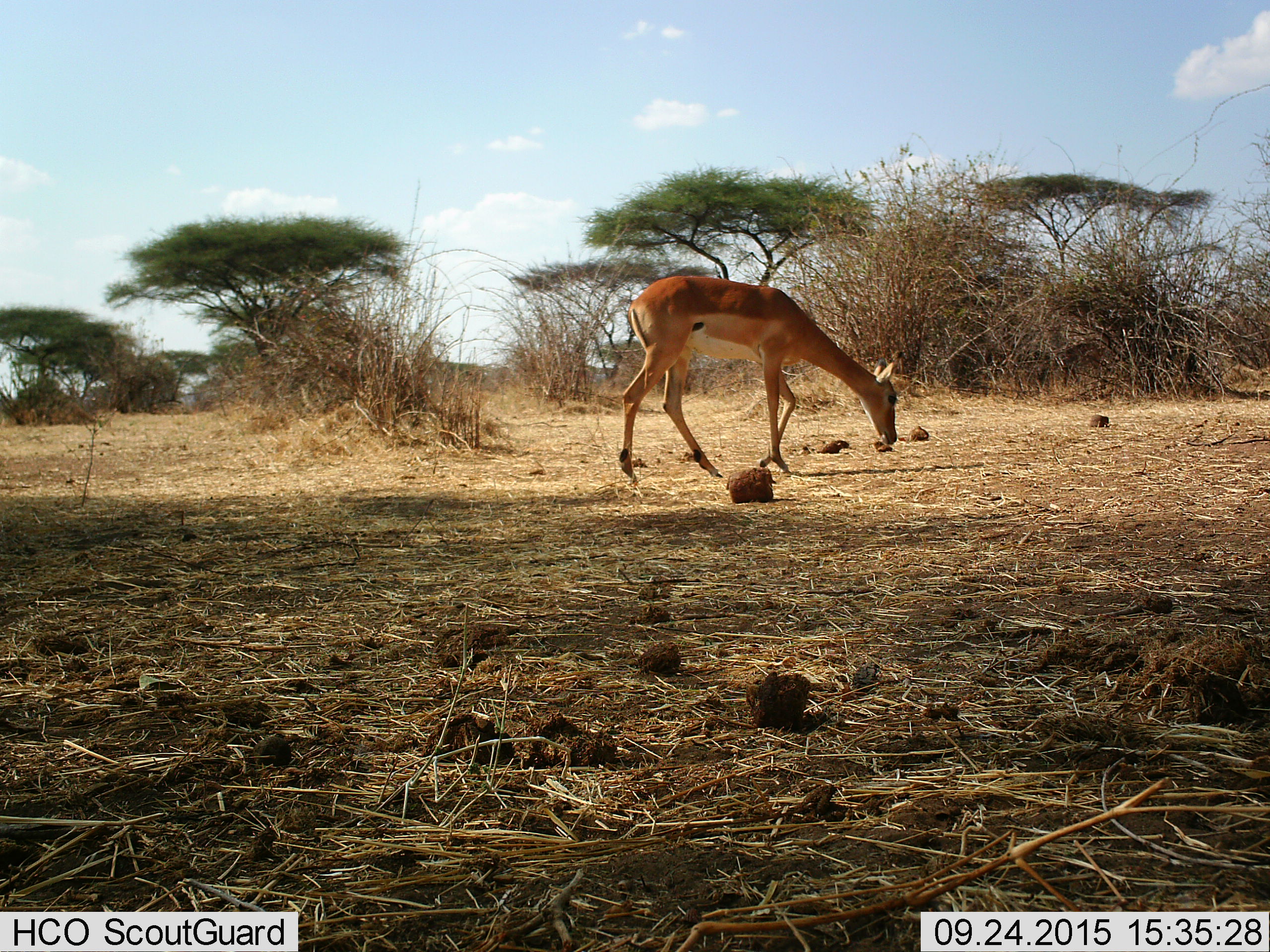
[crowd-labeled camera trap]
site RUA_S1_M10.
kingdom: Animalia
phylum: Chordata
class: Mammalia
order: Artiodactyla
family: Bovidae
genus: Aepyceros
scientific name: Aepyceros melampus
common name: impala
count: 1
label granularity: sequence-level